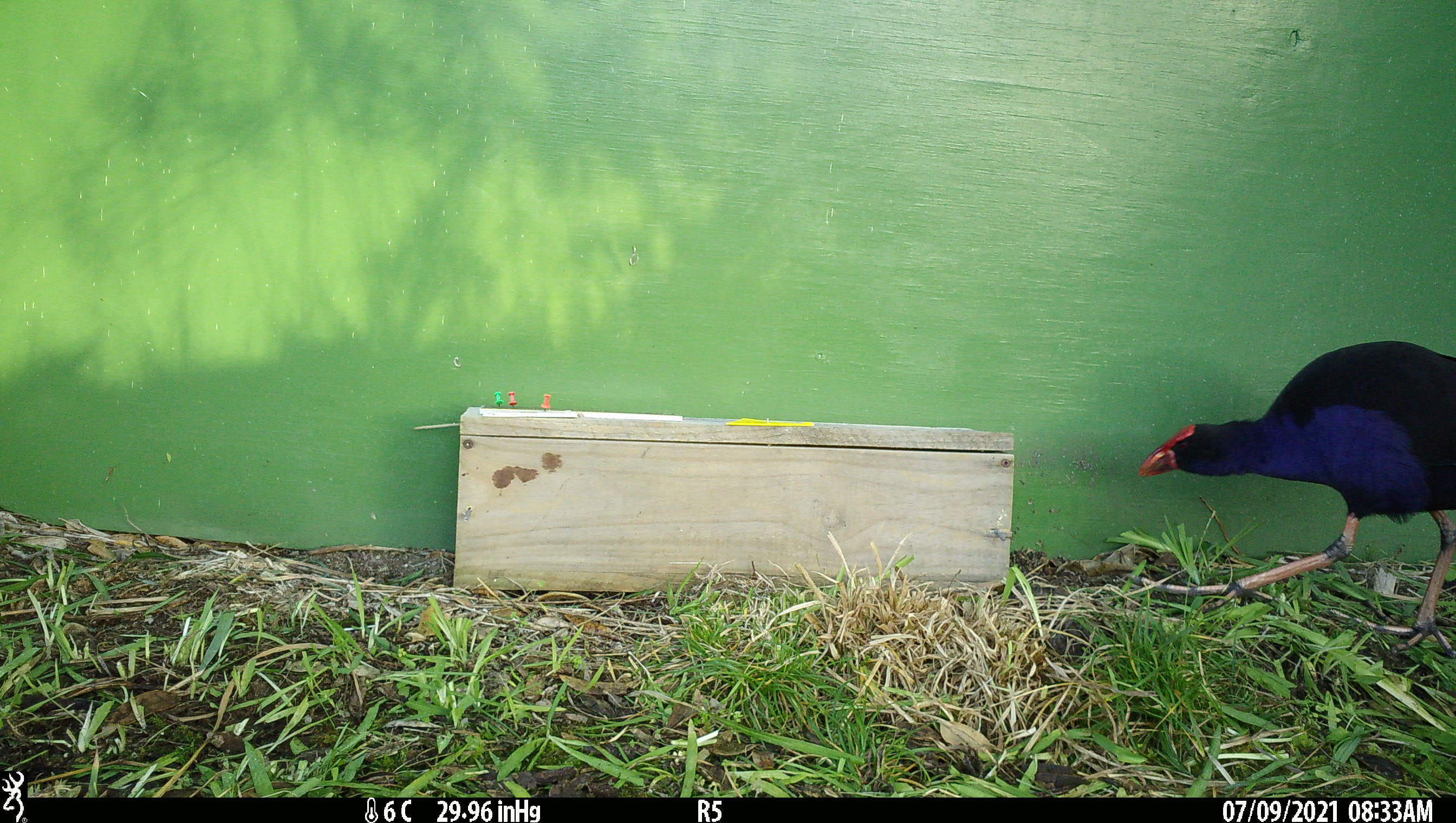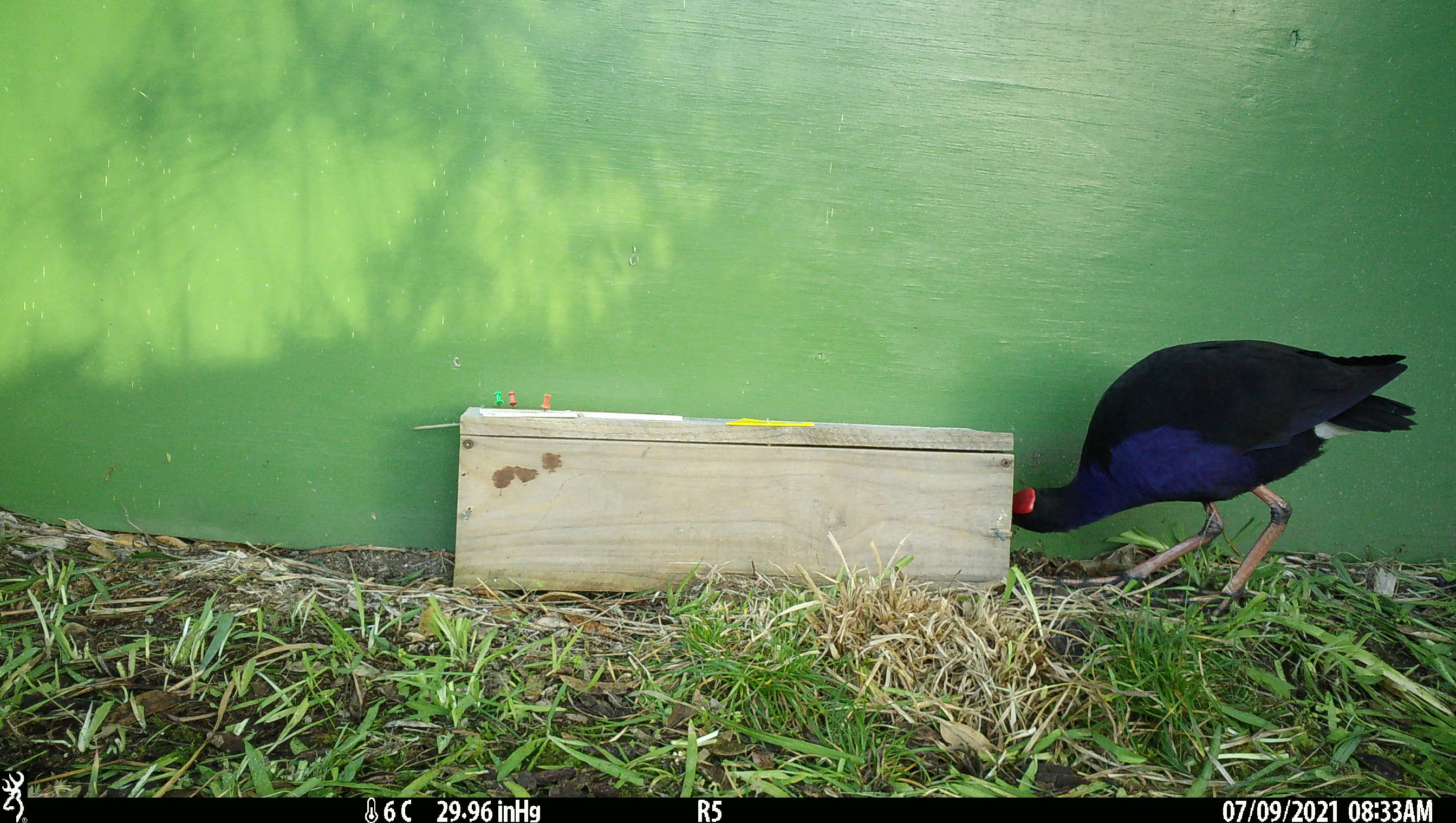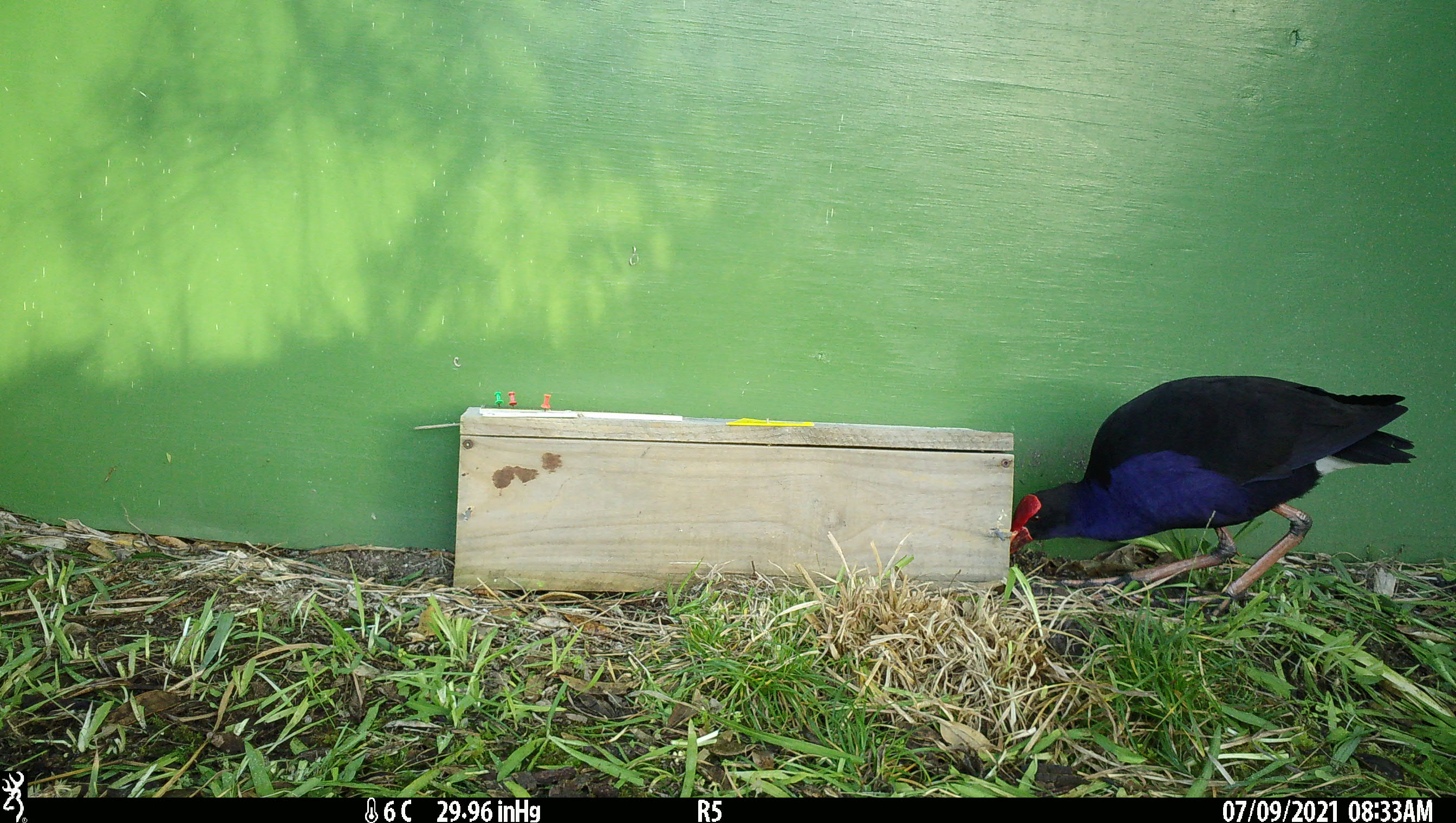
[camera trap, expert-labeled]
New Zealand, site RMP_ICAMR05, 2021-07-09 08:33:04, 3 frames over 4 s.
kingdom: Animalia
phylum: Chordata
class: Aves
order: Gruiformes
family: Rallidae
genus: Porphyrio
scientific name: Porphyrio melanotus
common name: australasian swamphen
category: pukeko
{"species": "pukeko (australasian swamphen) (Porphyrio melanotus)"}